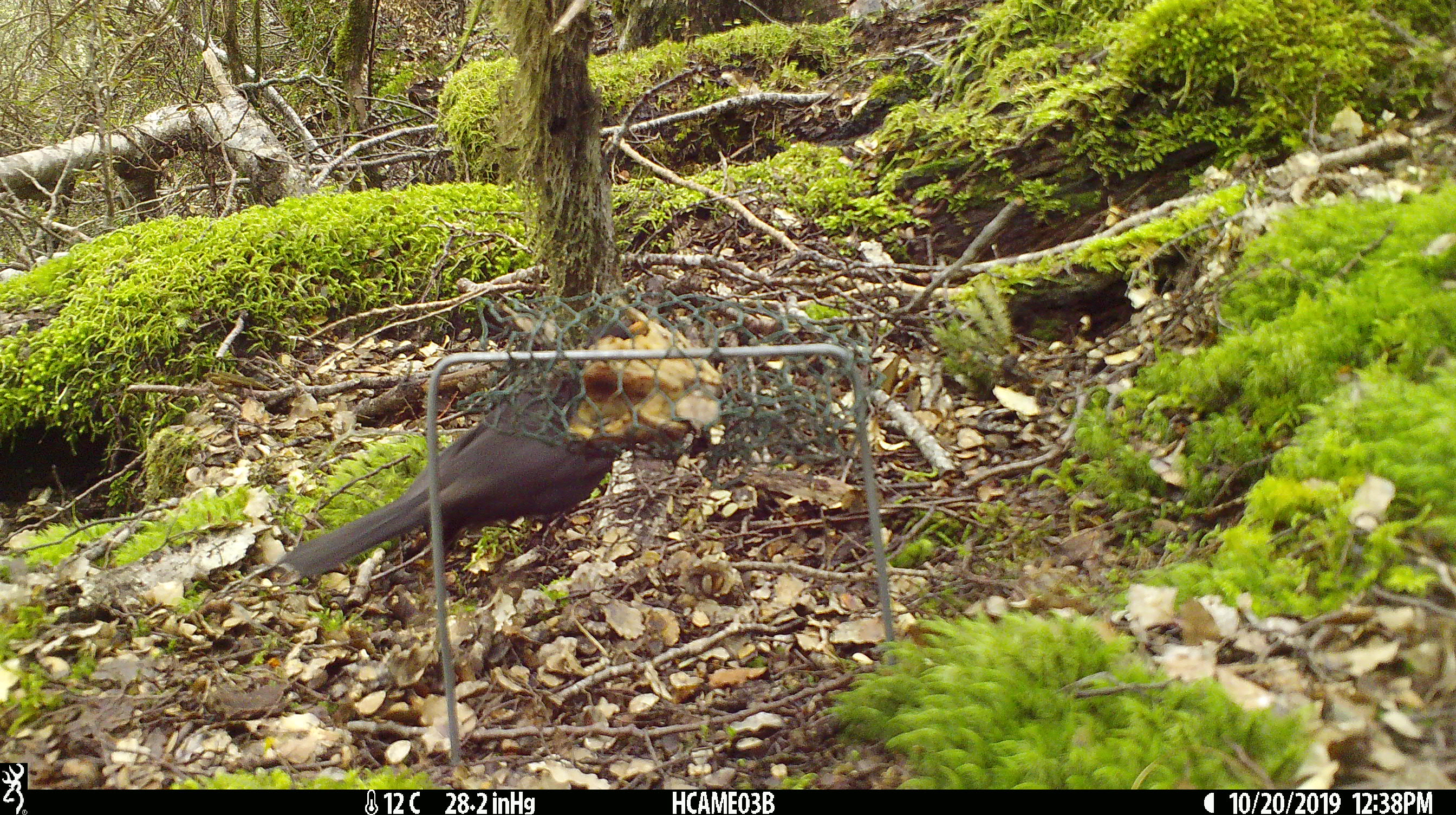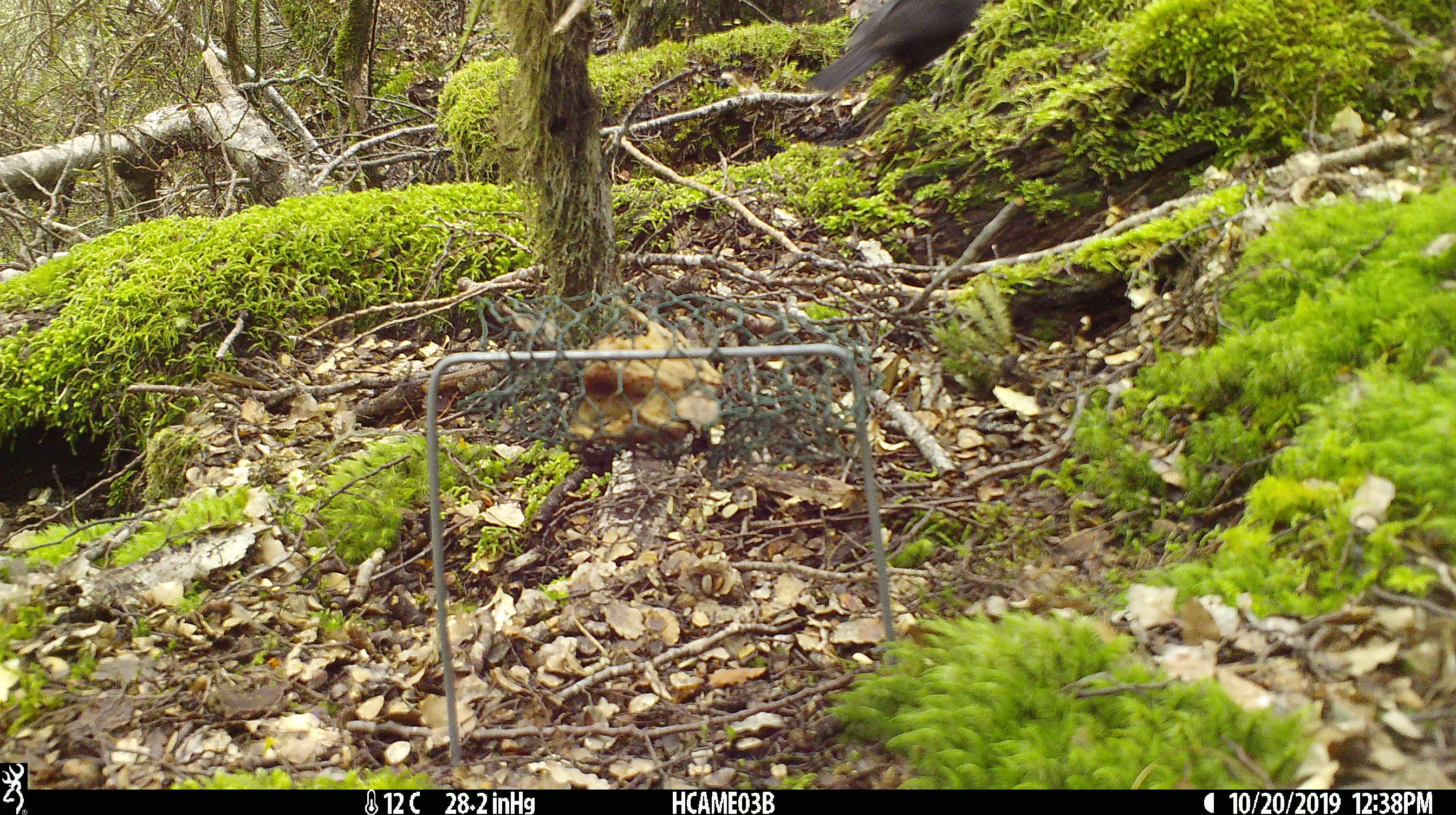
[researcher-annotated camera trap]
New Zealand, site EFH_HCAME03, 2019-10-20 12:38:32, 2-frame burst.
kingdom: Animalia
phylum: Chordata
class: Aves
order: Passeriformes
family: Turdidae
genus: Turdus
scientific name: Turdus merula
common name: eurasian blackbird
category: blackbird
Blackbird (eurasian blackbird) (Turdus merula).